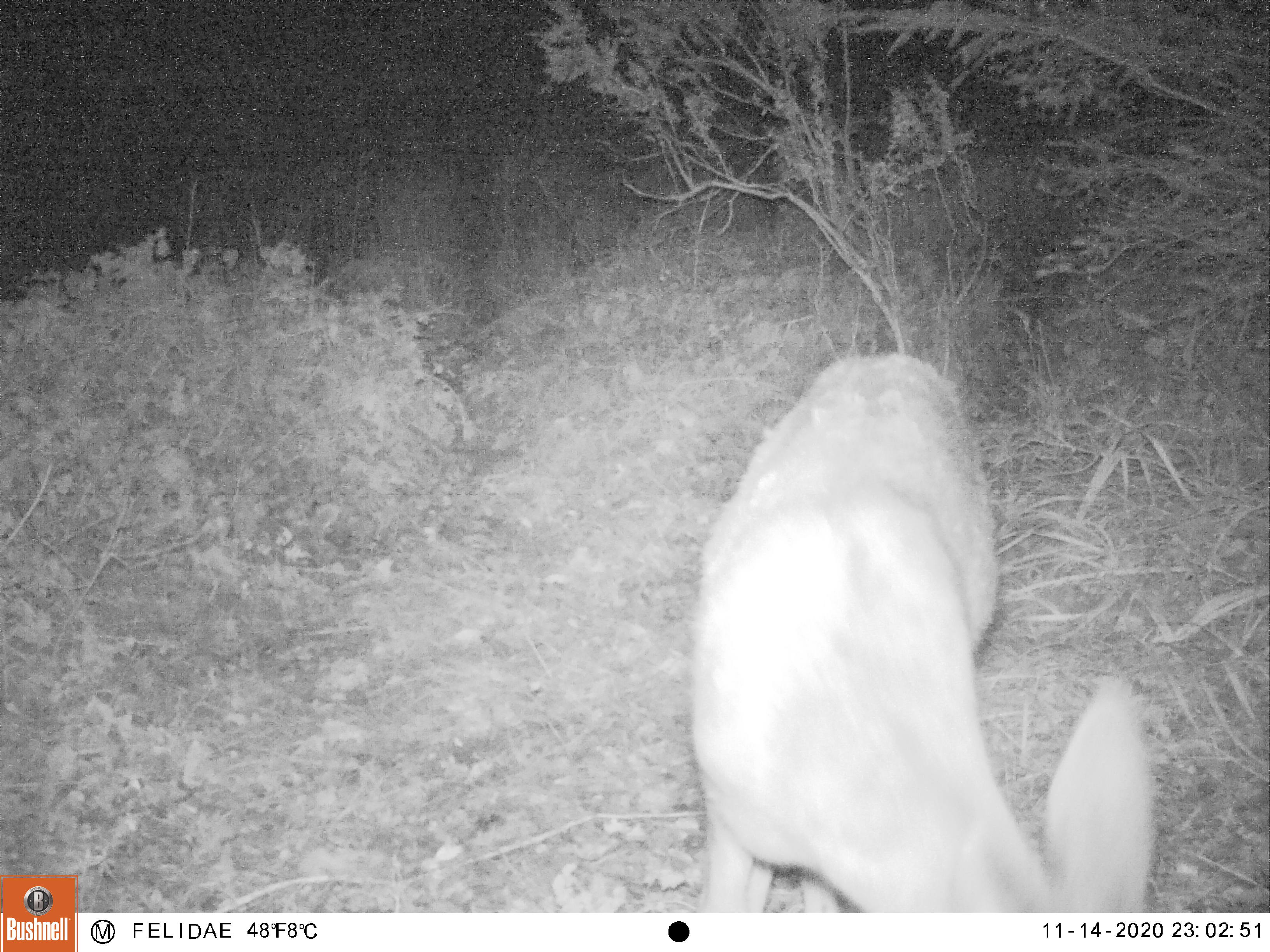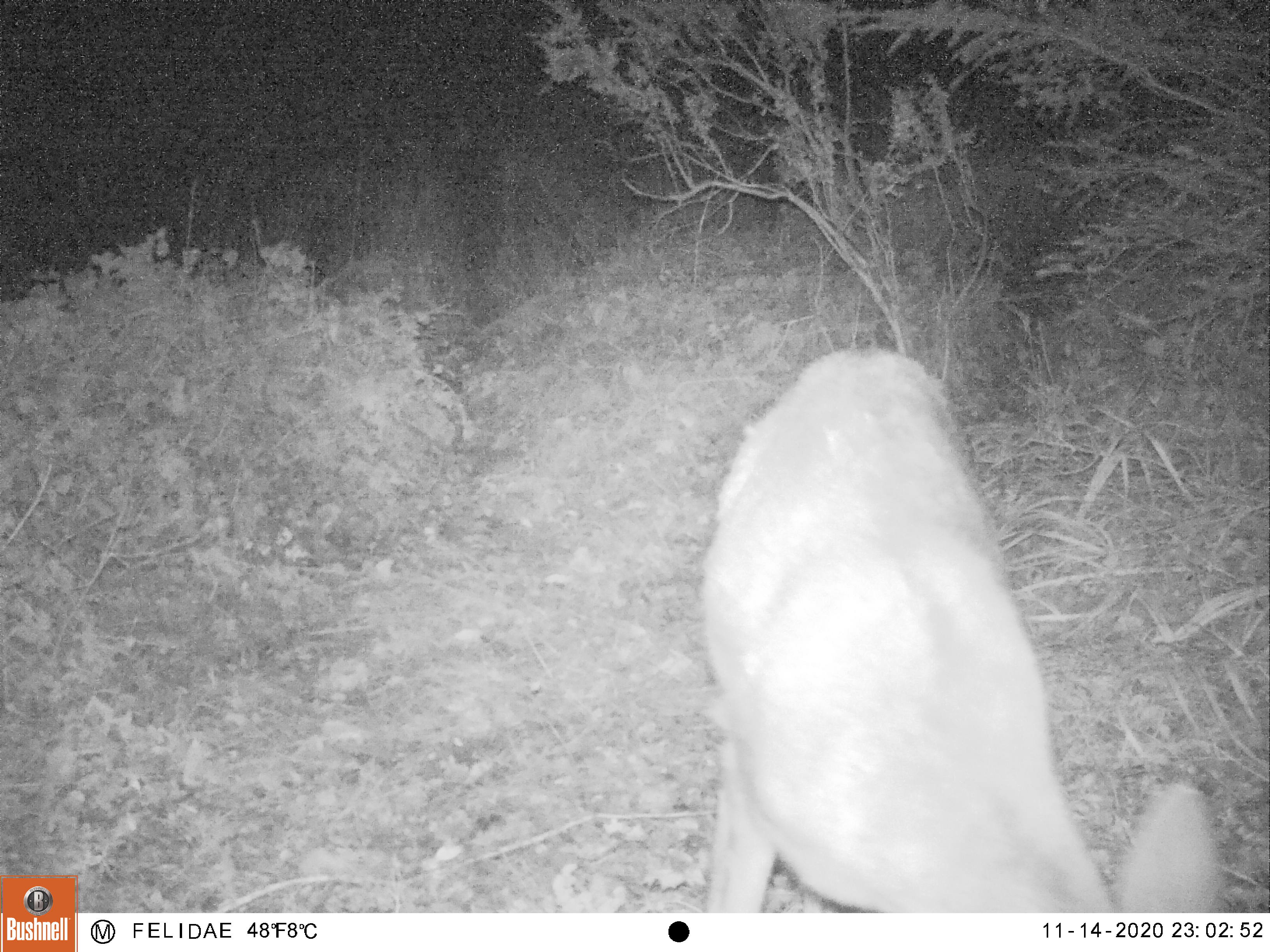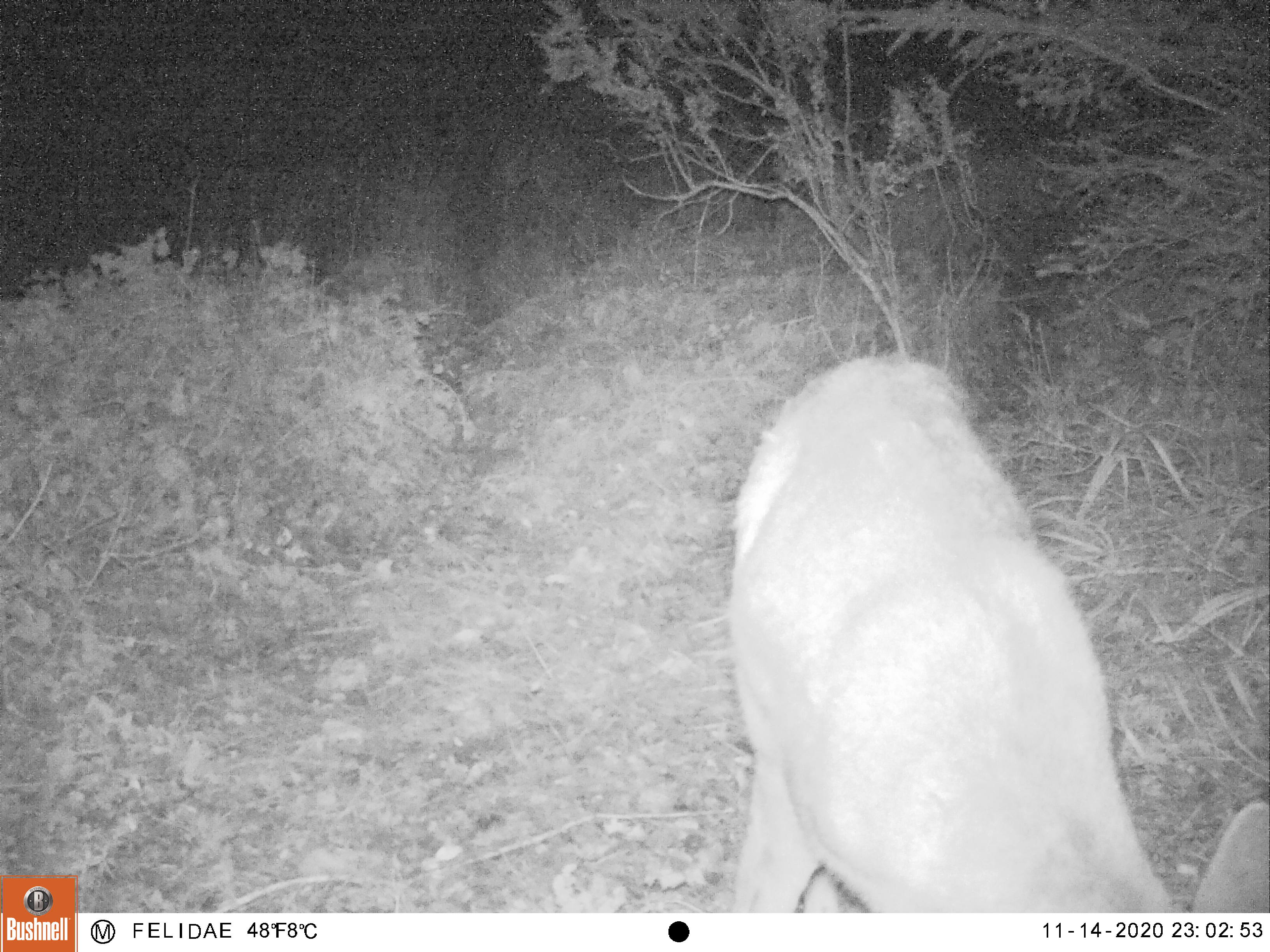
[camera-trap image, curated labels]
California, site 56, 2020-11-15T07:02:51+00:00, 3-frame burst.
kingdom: Animalia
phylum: Chordata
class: Mammalia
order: Artiodactyla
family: Cervidae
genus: Odocoileus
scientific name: Odocoileus hemionus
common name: mule deer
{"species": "mule deer (Odocoileus hemionus)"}